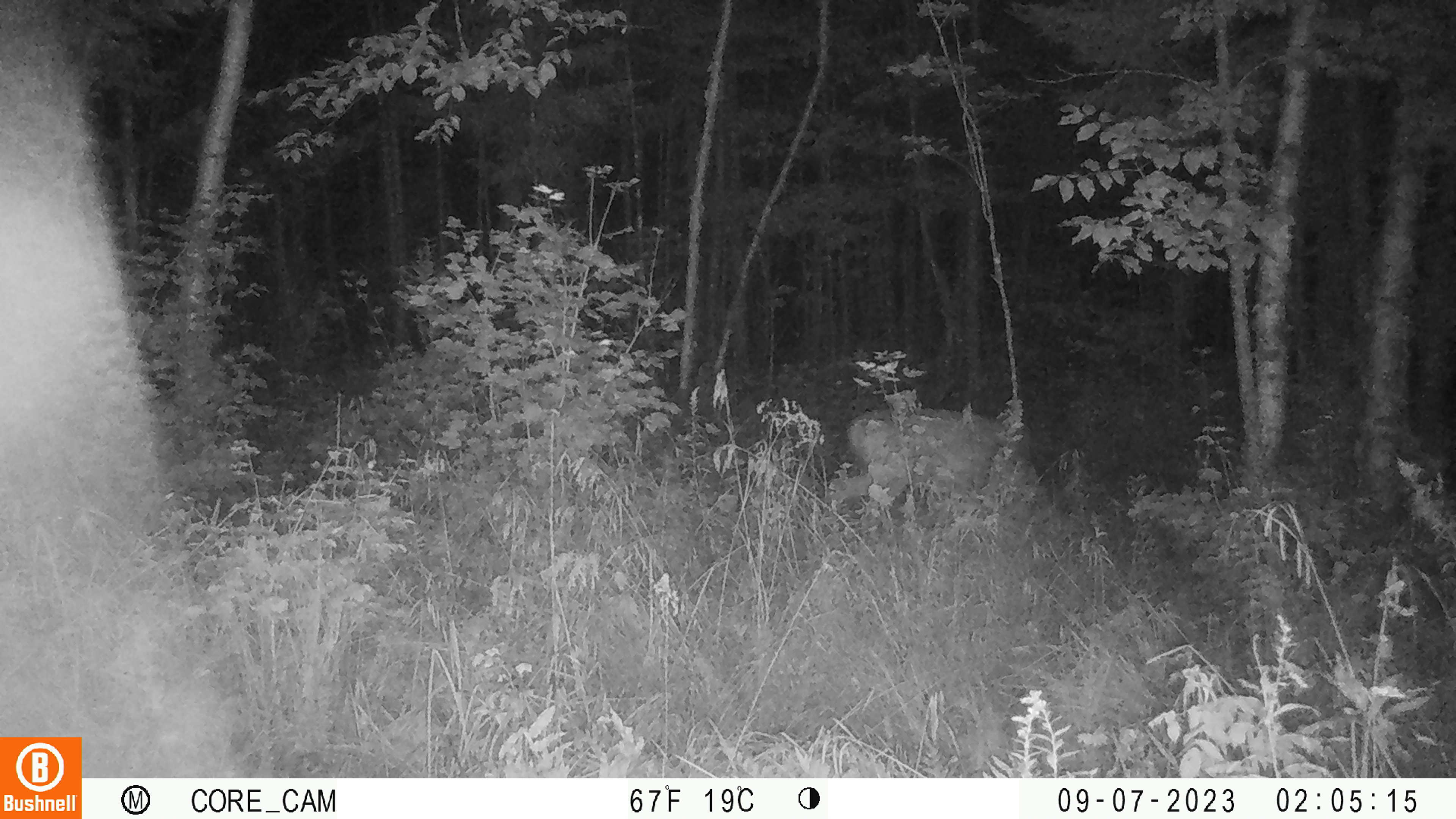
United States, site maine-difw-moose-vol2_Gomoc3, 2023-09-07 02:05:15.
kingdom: Animalia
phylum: Chordata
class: Mammalia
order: Artiodactyla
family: Cervidae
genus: Odocoileus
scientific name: Odocoileus virginianus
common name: white-tailed deer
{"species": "white-tailed deer (Odocoileus virginianus)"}